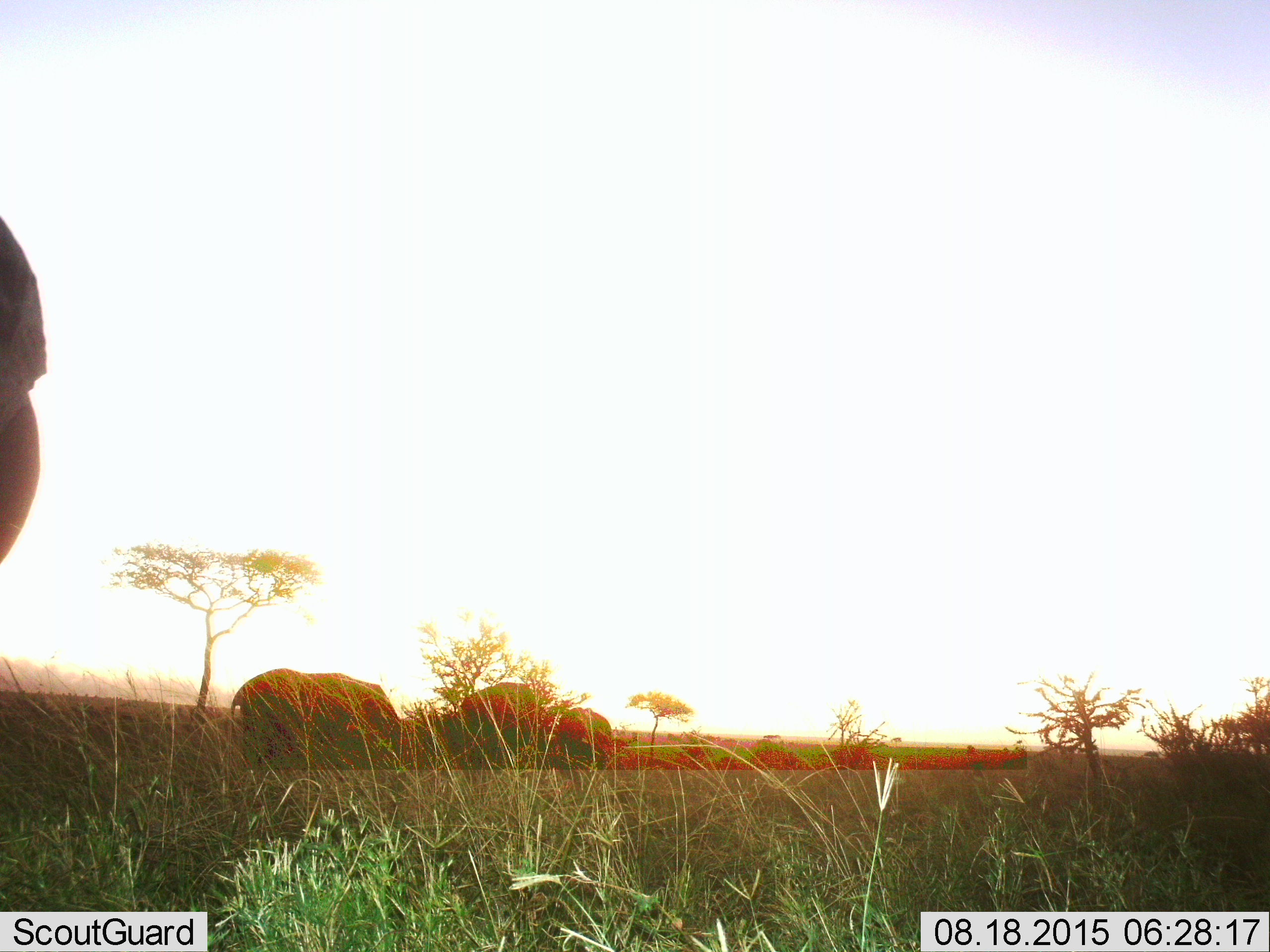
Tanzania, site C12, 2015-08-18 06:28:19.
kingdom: Animalia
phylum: Chordata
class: Mammalia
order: Proboscidea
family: Elephantidae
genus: Loxodonta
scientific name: Loxodonta africana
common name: african bush elephant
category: elephant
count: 3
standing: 64%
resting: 0%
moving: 29%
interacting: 0%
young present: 7%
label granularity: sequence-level